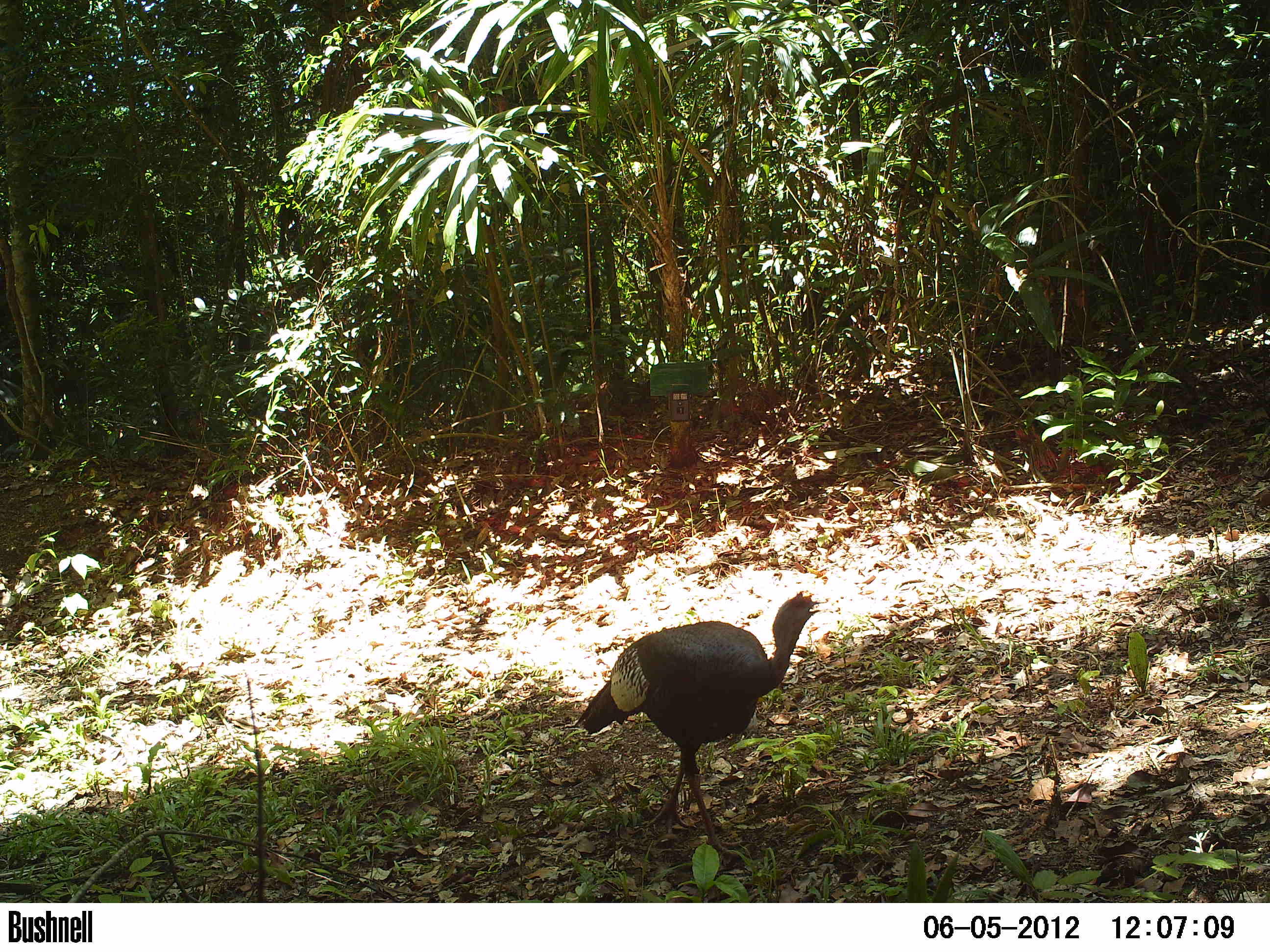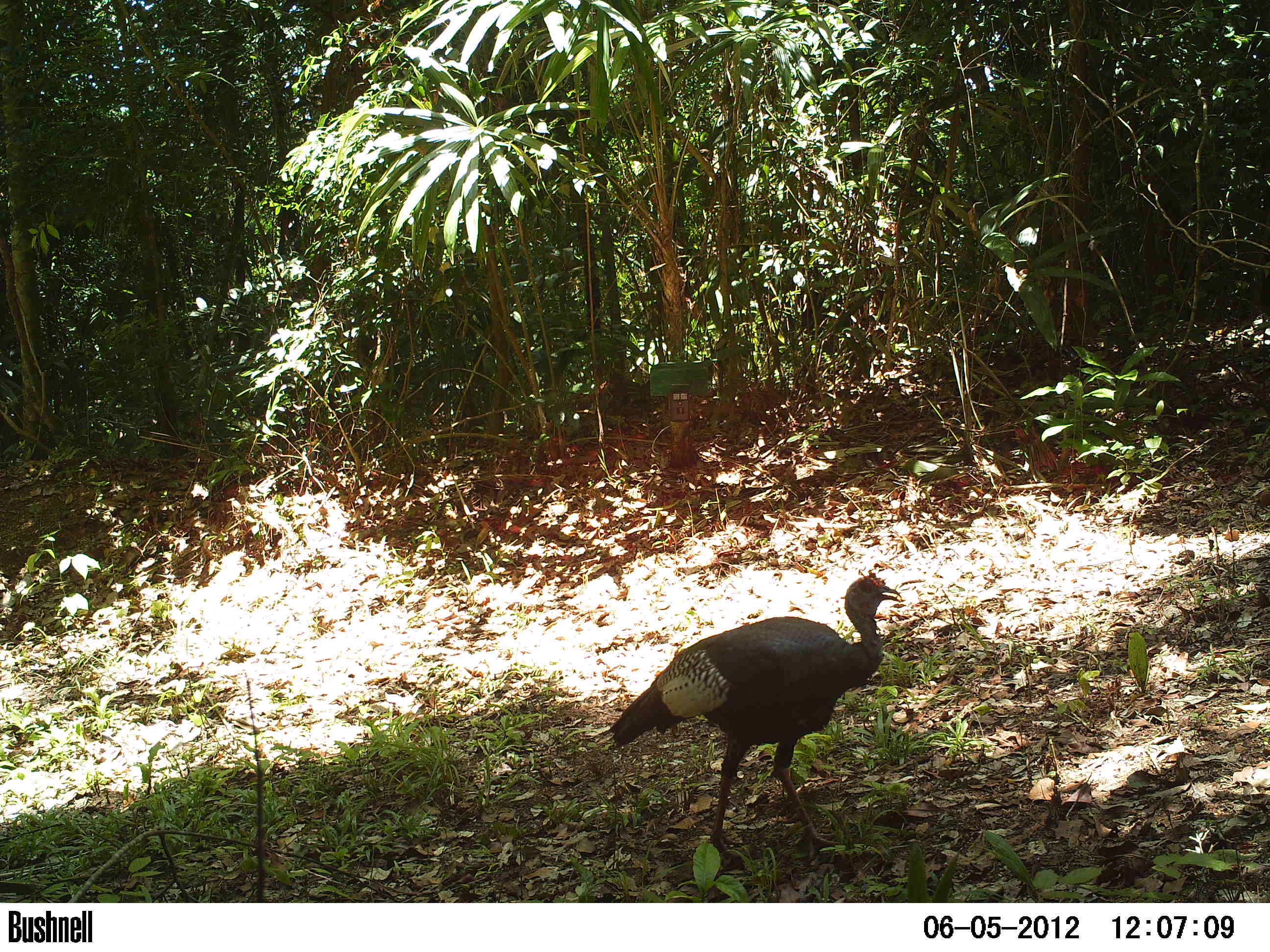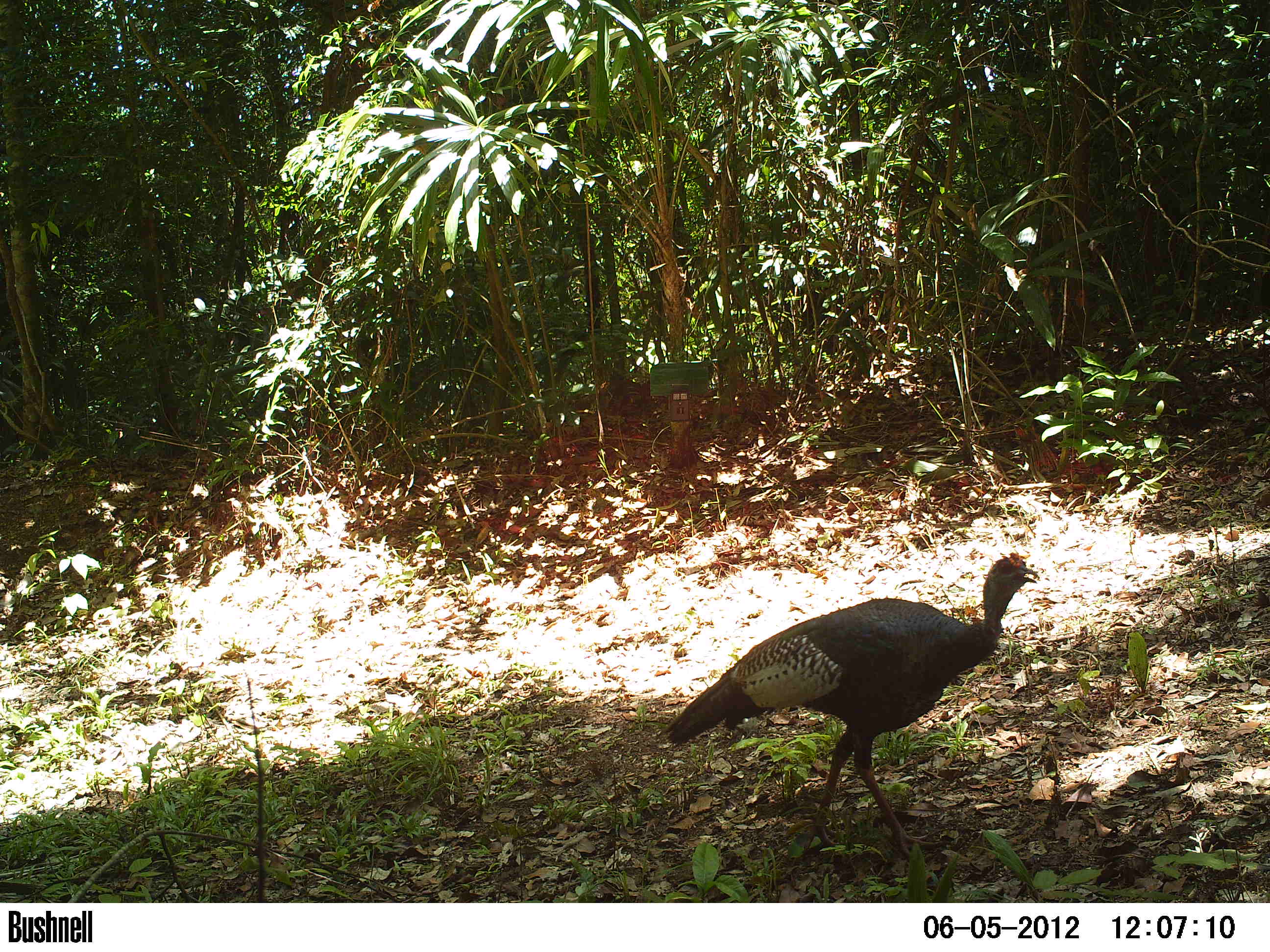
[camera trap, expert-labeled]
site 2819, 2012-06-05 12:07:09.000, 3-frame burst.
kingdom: Animalia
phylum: Chordata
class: Aves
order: Galliformes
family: Phasianidae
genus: Meleagris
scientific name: Meleagris ocellata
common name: ocellated turkey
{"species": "Meleagris ocellata (ocellated turkey)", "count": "1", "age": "adult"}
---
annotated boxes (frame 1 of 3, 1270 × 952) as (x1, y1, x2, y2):
meleagris ocellata: (574, 588, 826, 858)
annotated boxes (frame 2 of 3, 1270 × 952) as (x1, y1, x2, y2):
meleagris ocellata: (607, 567, 903, 864)